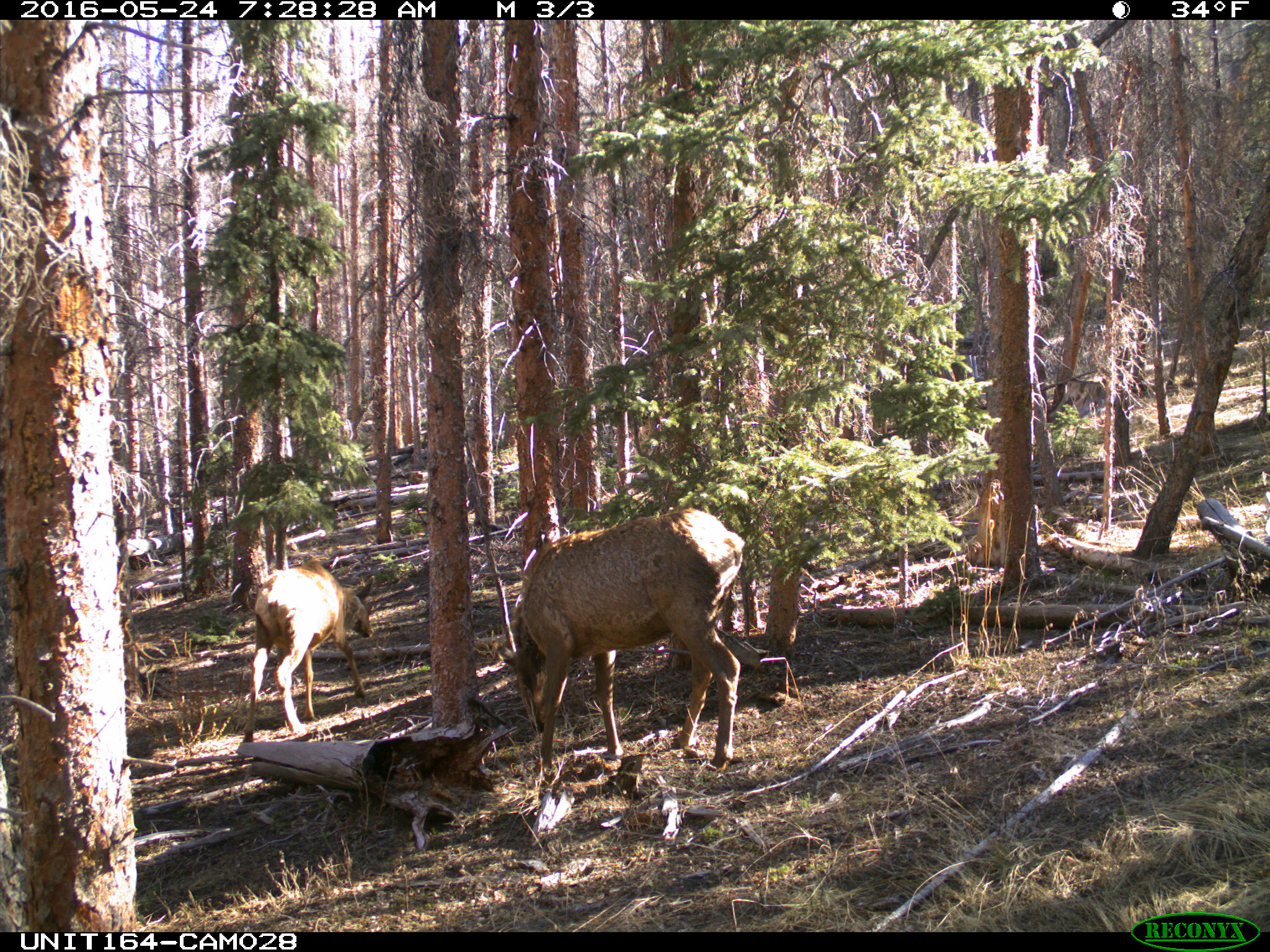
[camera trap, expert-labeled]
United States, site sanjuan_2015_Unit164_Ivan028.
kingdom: Animalia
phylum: Chordata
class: Mammalia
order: Artiodactyla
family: Cervidae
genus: Cervus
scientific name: Cervus elaphus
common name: red deer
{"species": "Cervus elaphus (red deer)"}